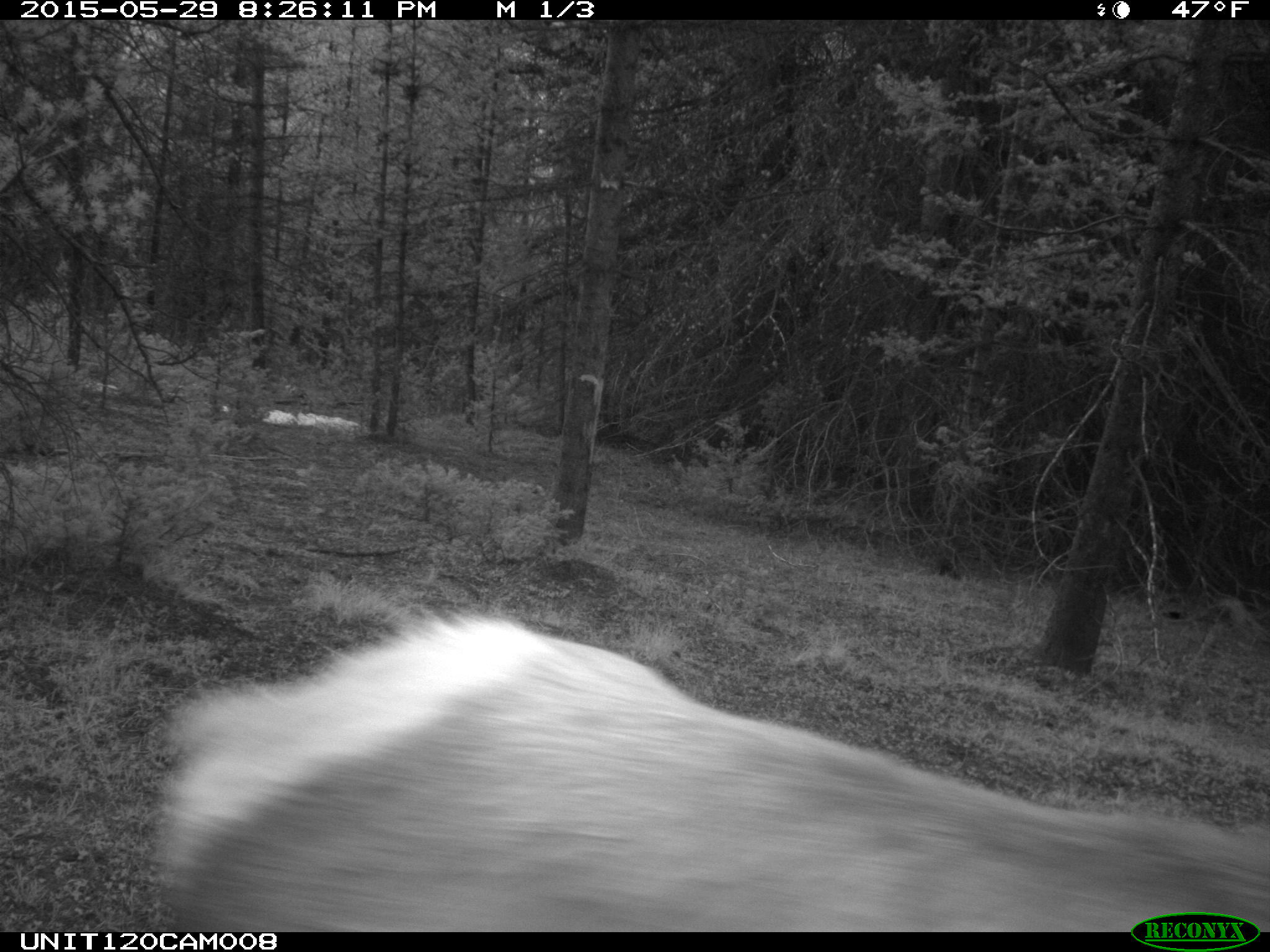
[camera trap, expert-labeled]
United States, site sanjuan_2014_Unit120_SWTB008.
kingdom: Animalia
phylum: Chordata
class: Mammalia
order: Artiodactyla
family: Cervidae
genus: Cervus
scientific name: Cervus elaphus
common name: red deer